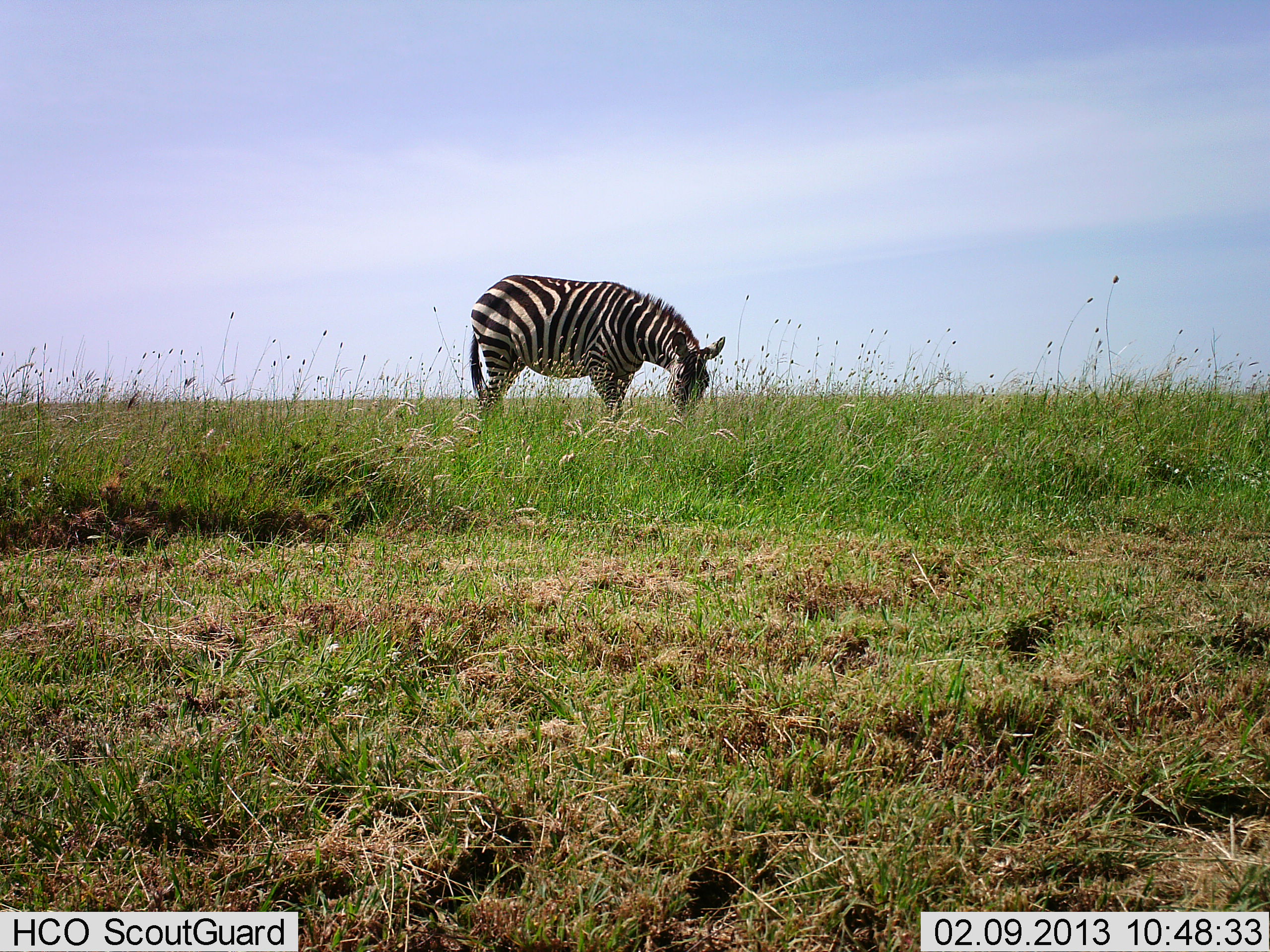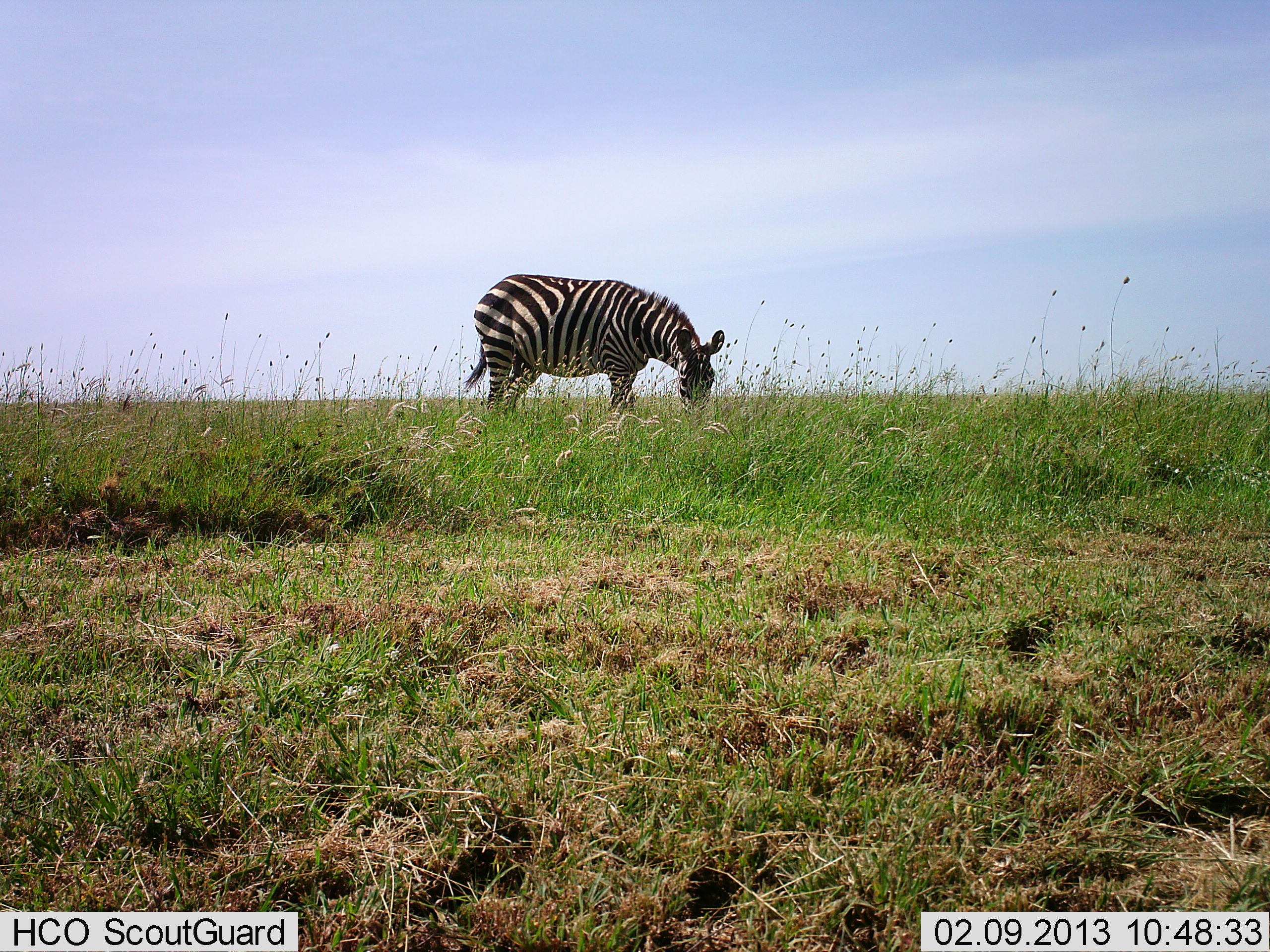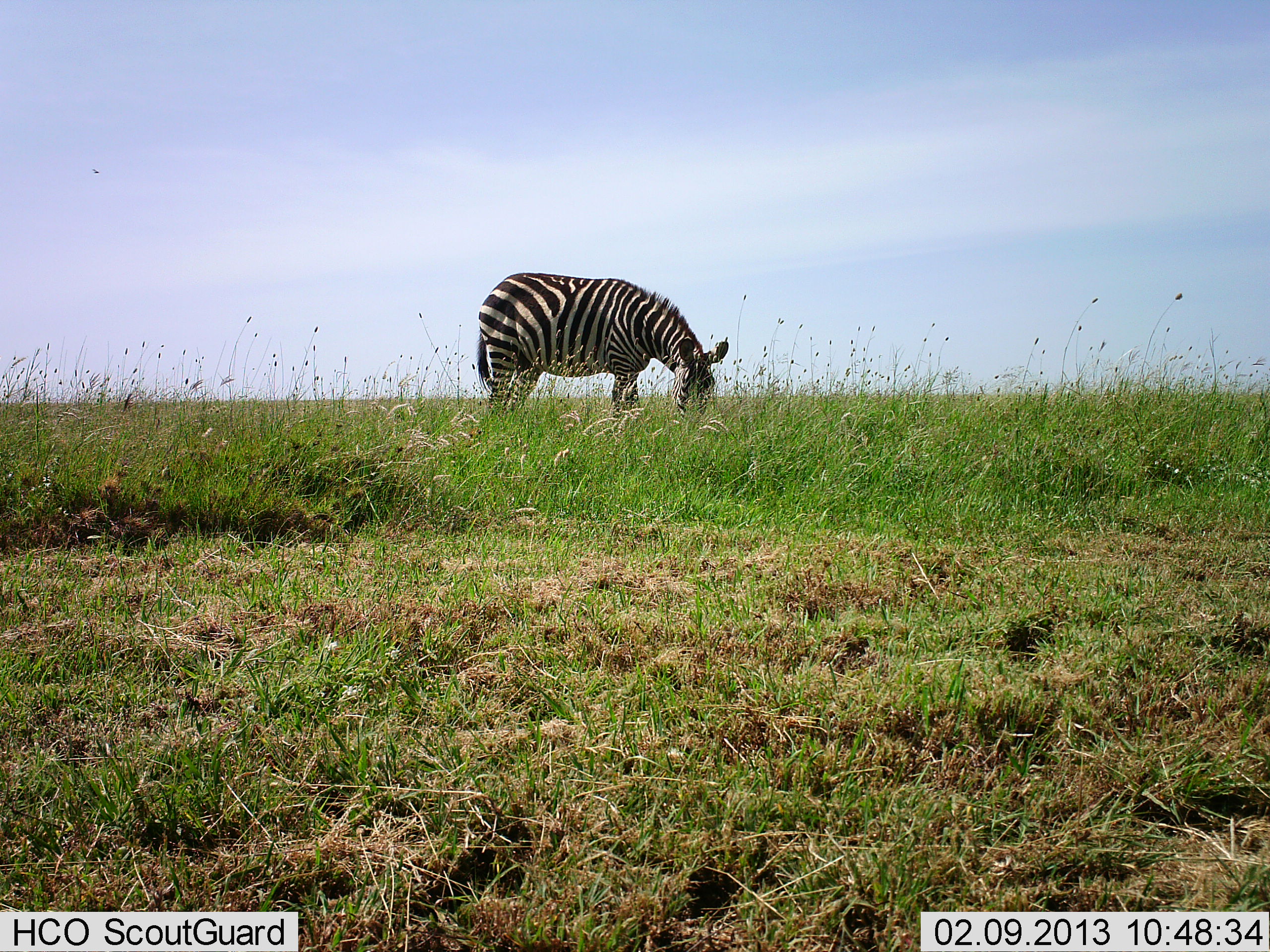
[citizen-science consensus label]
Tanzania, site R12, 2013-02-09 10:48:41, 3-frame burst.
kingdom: Animalia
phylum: Chordata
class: Mammalia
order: Perissodactyla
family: Equidae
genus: Equus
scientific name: Equus quagga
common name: plains zebra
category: zebra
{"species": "zebra (plains zebra) (Equus quagga)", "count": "1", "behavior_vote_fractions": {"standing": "20%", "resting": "0%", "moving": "0%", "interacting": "0%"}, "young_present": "0%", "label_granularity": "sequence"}